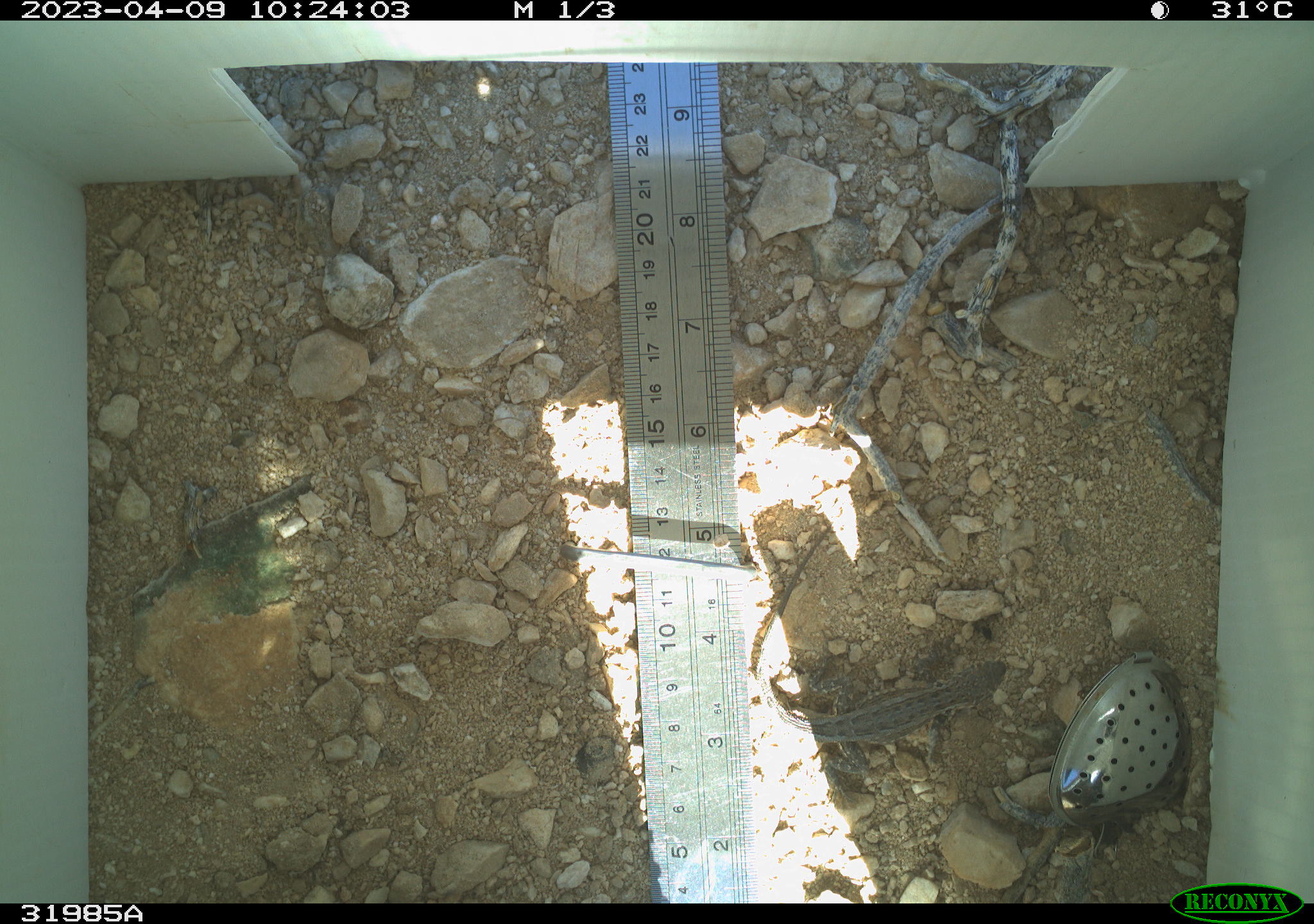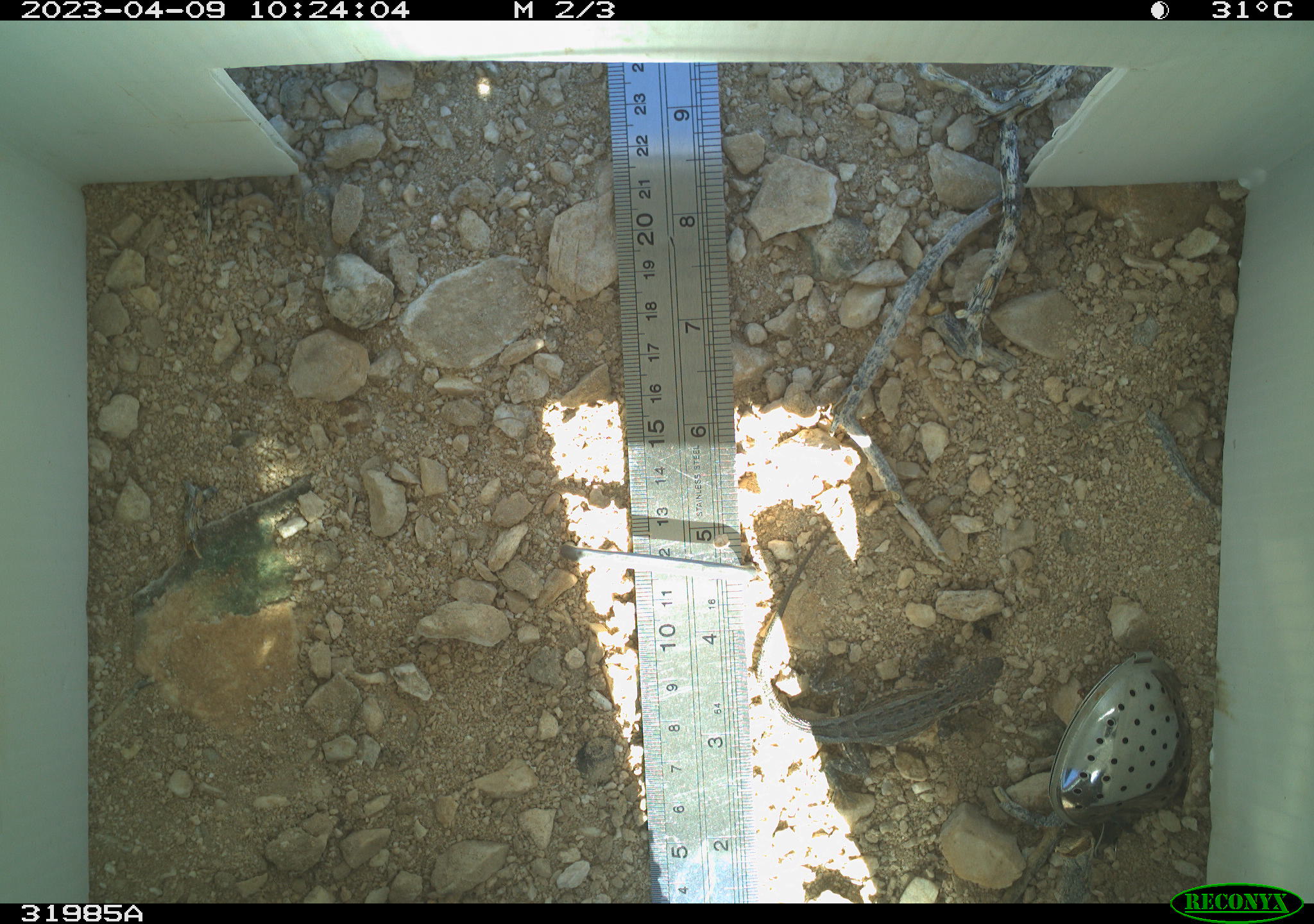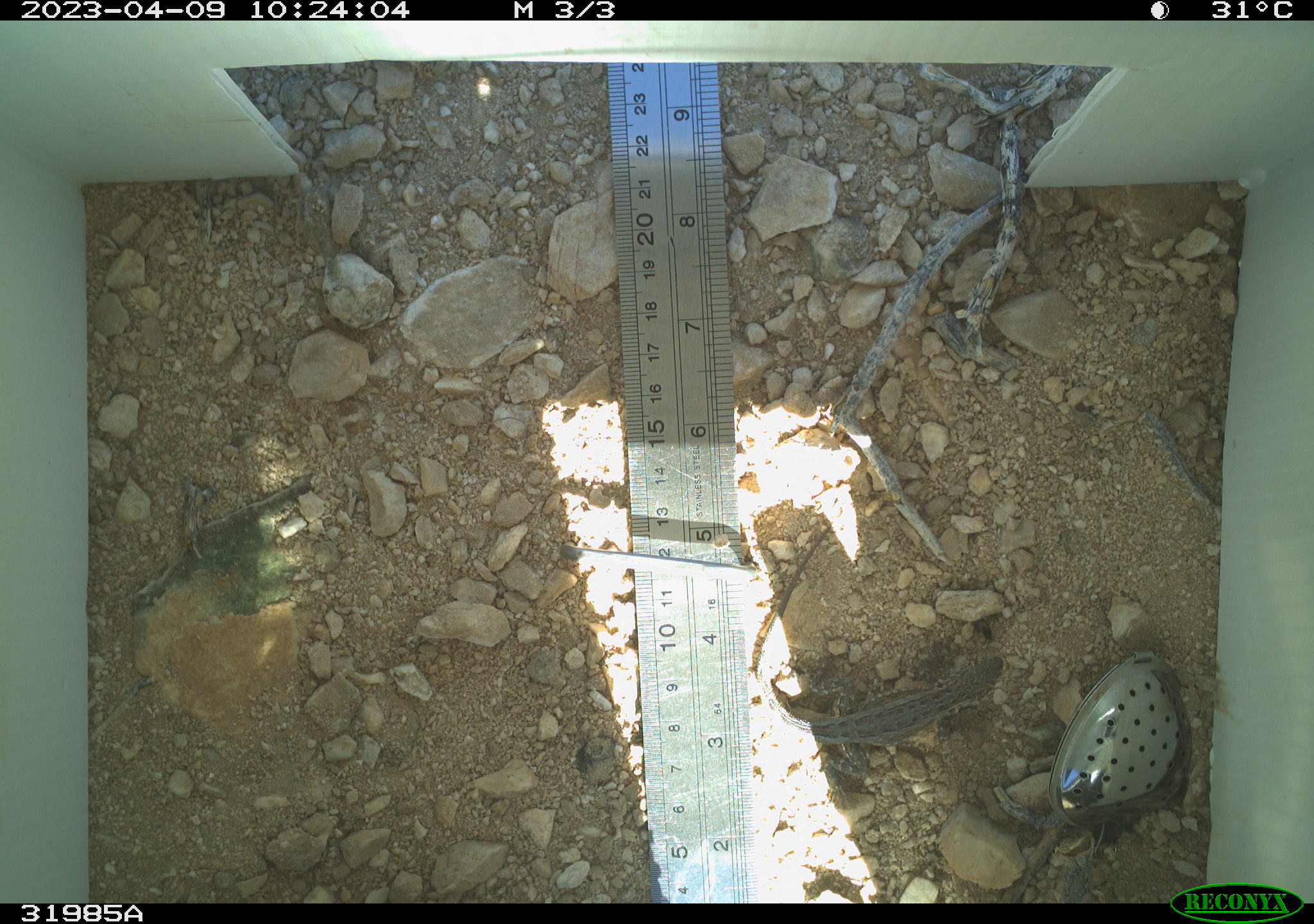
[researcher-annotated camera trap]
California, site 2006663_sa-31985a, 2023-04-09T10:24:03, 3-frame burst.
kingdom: Animalia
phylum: Chordata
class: Reptilia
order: Squamata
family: Phrynosomatidae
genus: Sceloporus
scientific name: Sceloporus graciosus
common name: common sagebrush lizard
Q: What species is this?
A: Common sagebrush lizard (Sceloporus graciosus).